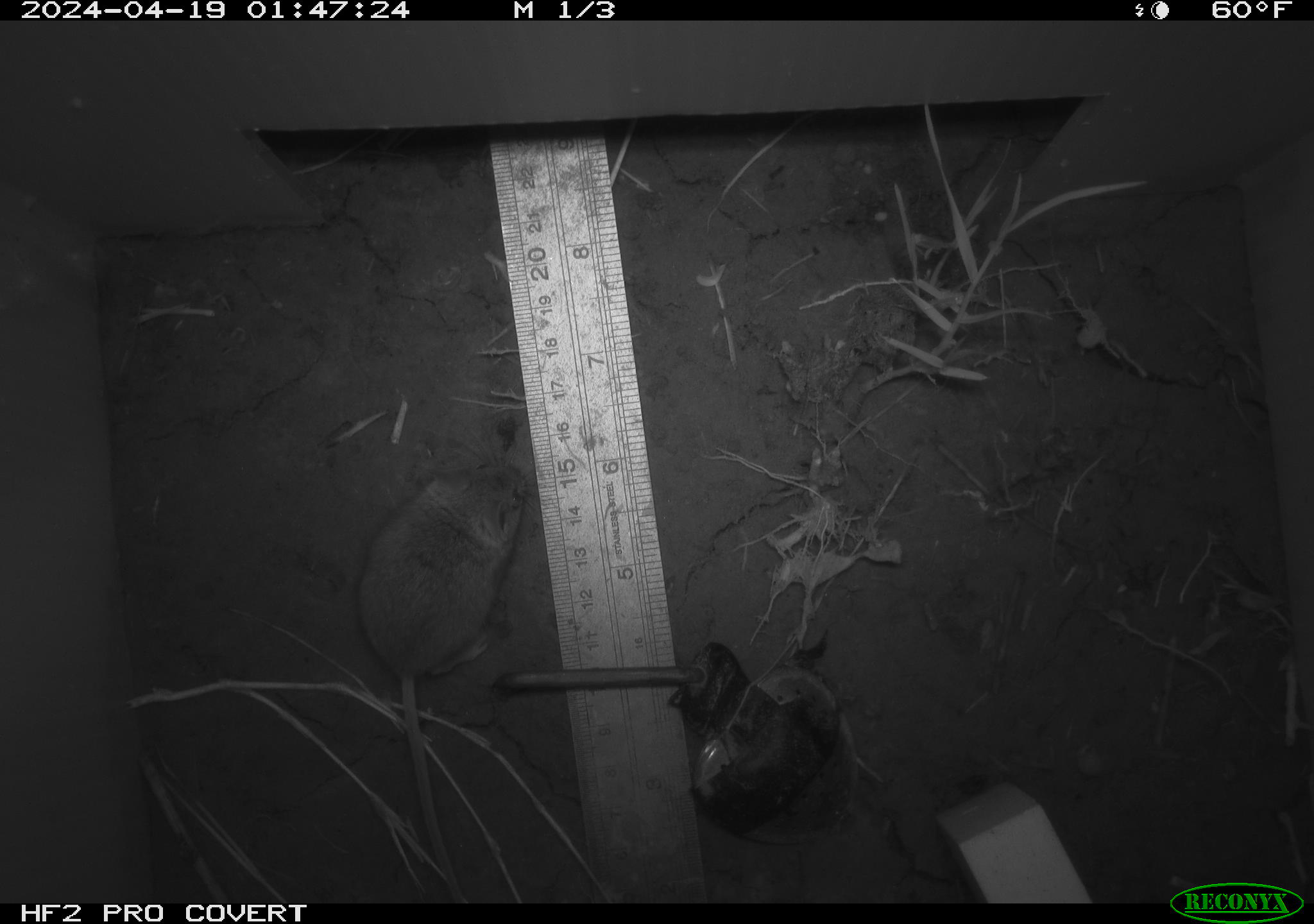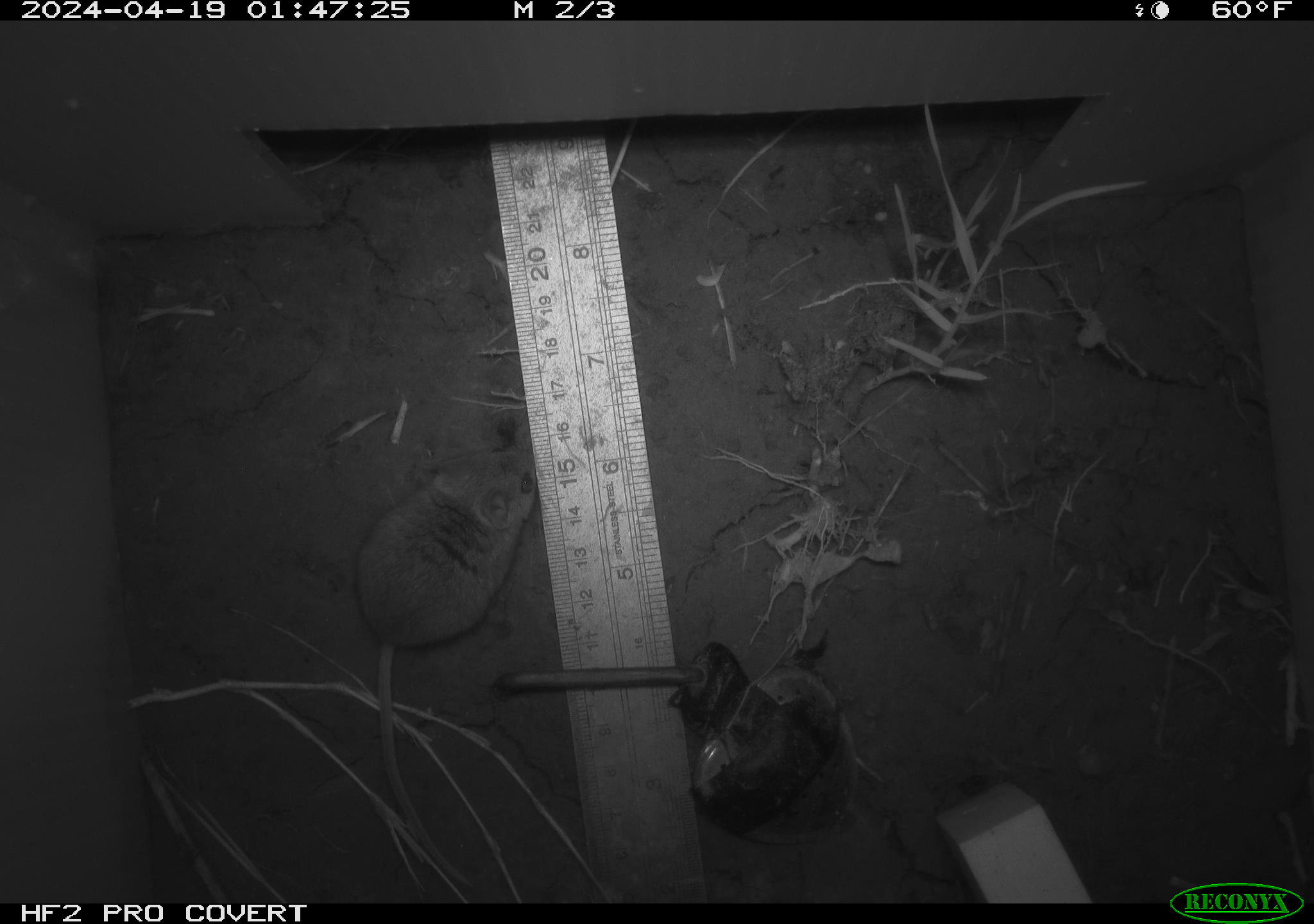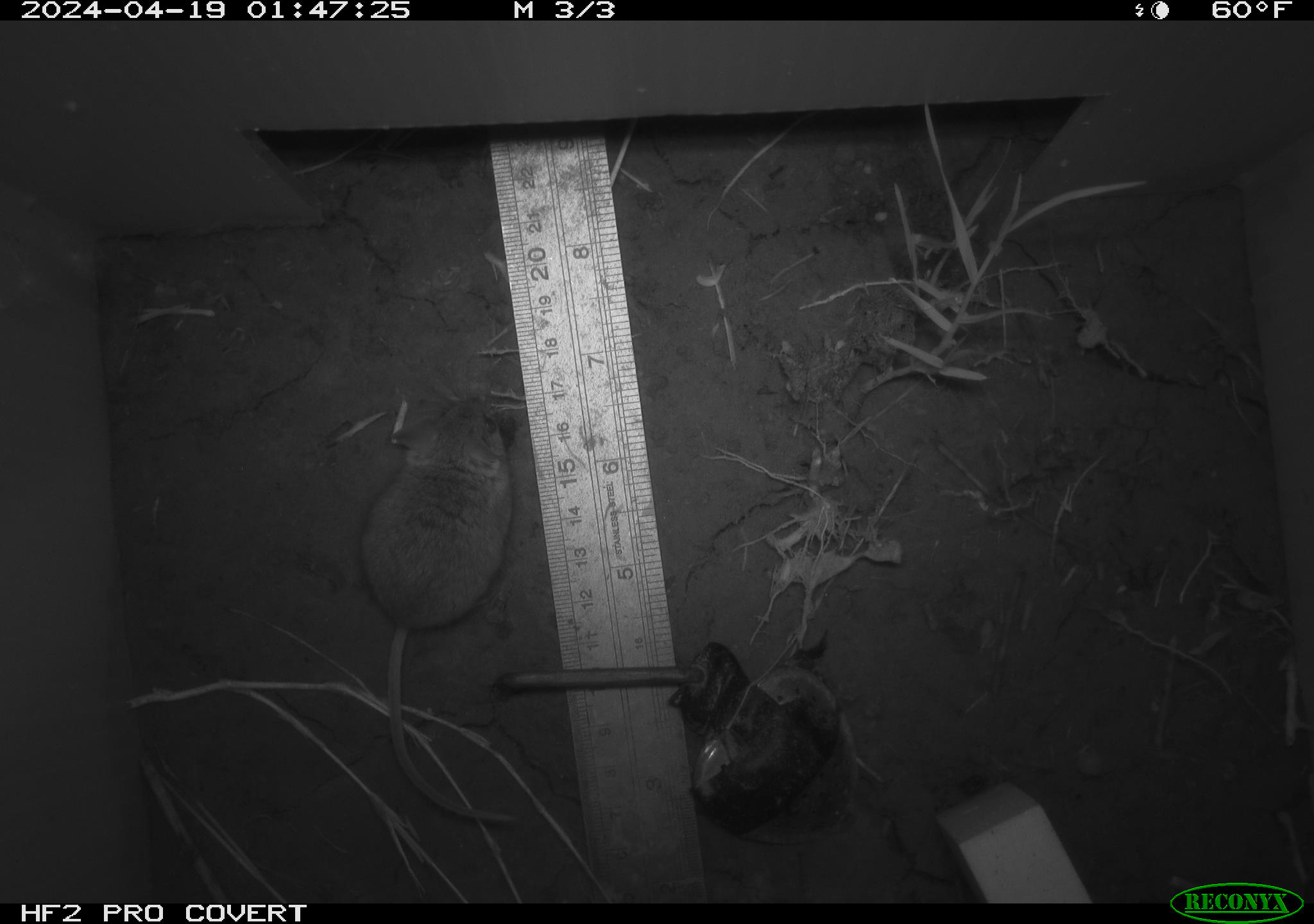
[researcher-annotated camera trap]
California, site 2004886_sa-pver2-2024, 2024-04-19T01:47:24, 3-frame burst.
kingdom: Animalia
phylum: Chordata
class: Mammalia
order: Rodentia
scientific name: Rodentia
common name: mouse species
Mouse species (Rodentia).